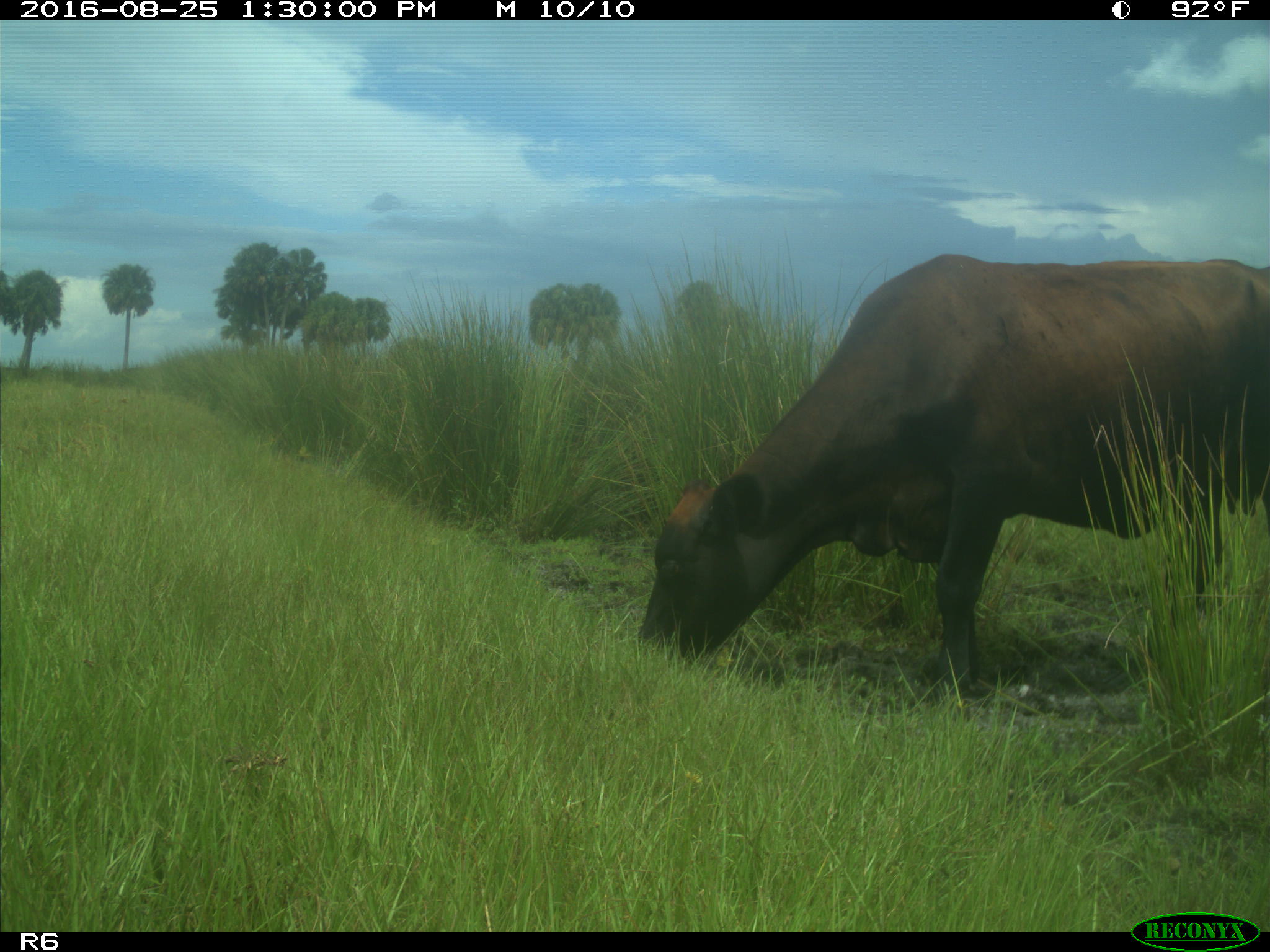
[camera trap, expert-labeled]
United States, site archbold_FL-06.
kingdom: Animalia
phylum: Chordata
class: Mammalia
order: Artiodactyla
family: Bovidae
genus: Bos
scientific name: Bos taurus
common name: domestic cow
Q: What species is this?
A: Bos taurus (domestic cow).